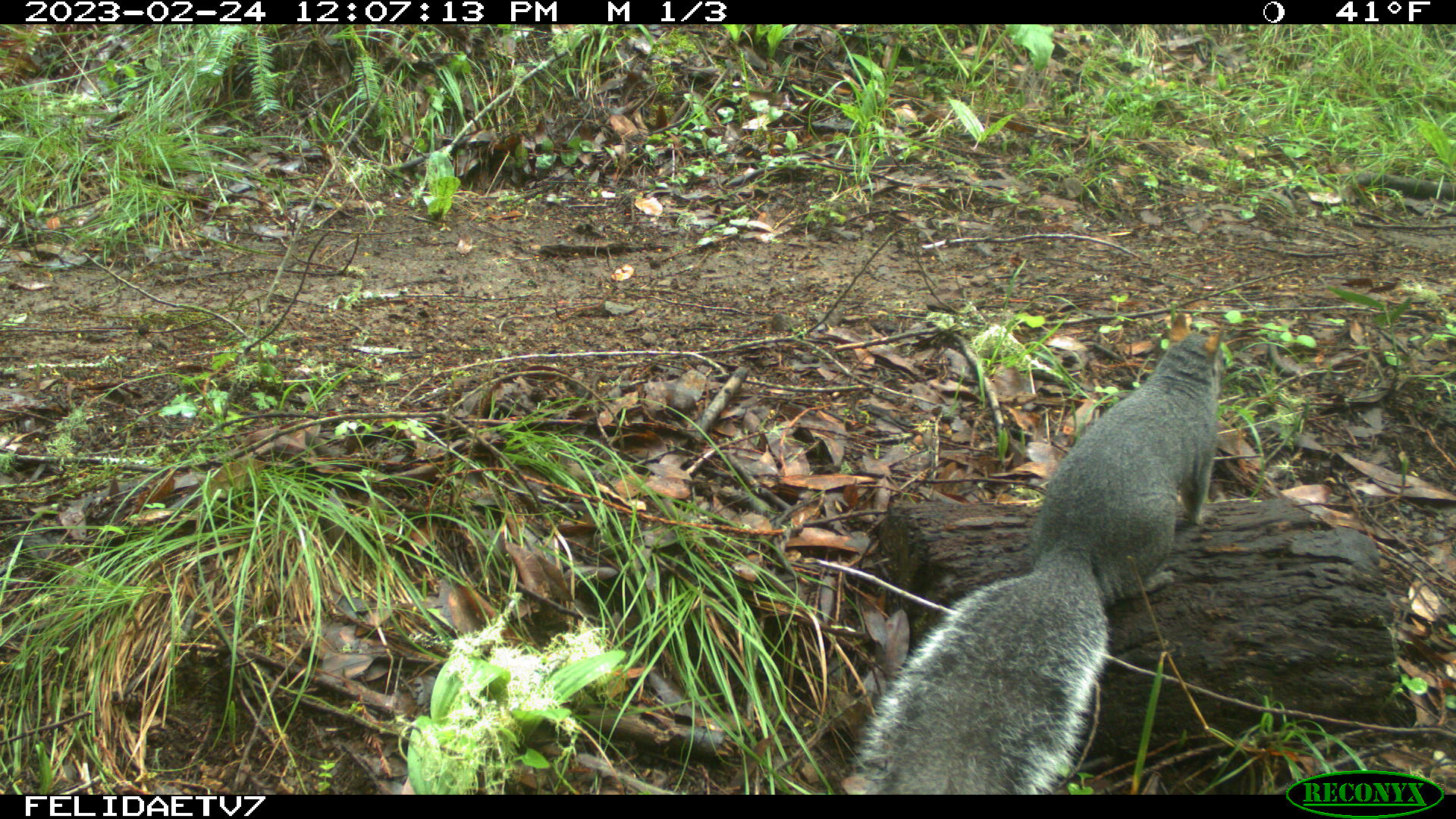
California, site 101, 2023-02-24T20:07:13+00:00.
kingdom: Animalia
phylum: Chordata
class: Mammalia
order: Rodentia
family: Sciuridae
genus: Sciurus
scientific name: Sciurus griseus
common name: western gray squirrel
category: western grey squirrel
Western grey squirrel (western gray squirrel) (Sciurus griseus).